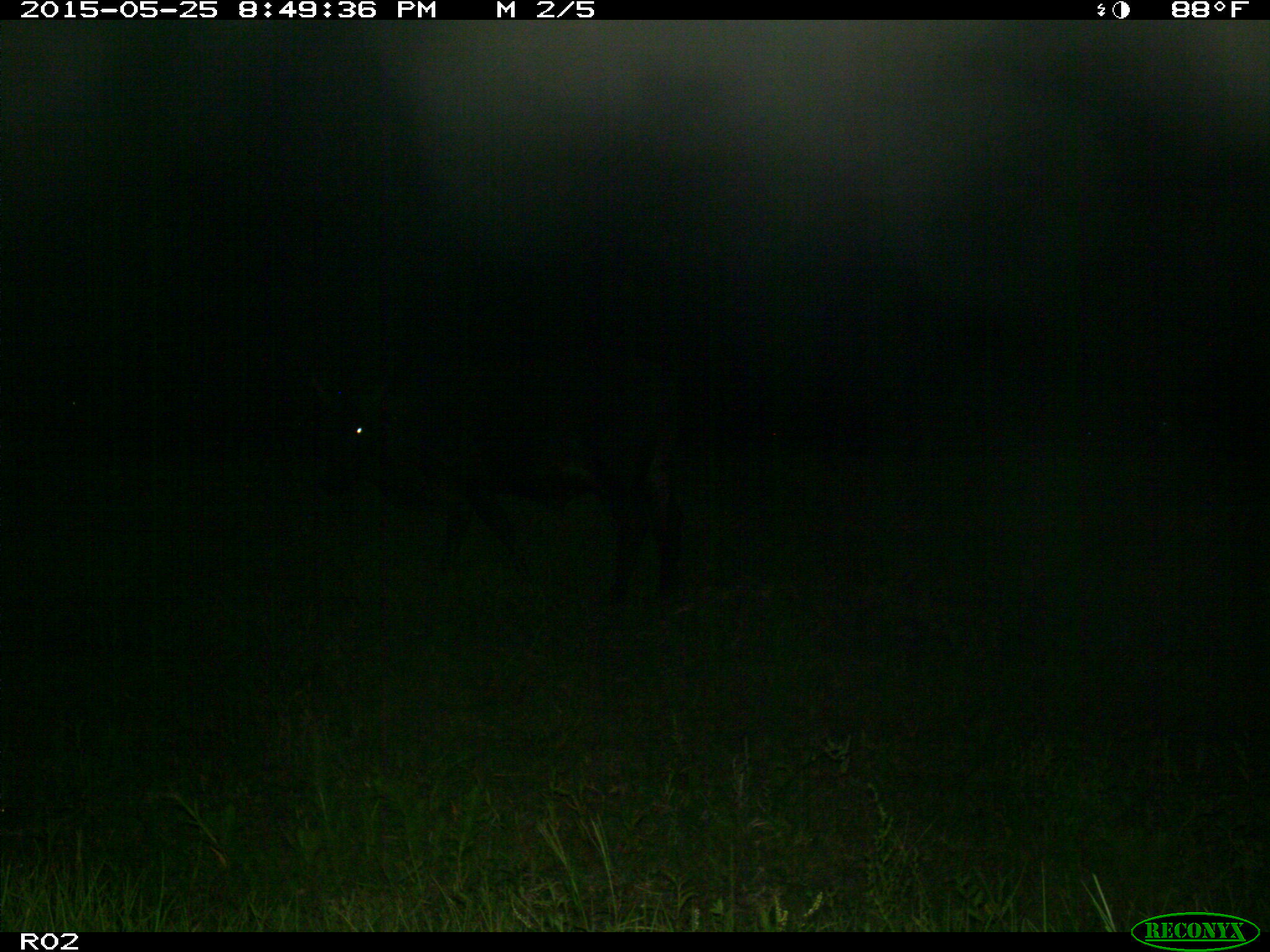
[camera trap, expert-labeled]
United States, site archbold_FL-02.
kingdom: Animalia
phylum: Chordata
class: Mammalia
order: Artiodactyla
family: Bovidae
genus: Bos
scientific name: Bos taurus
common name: domestic cow